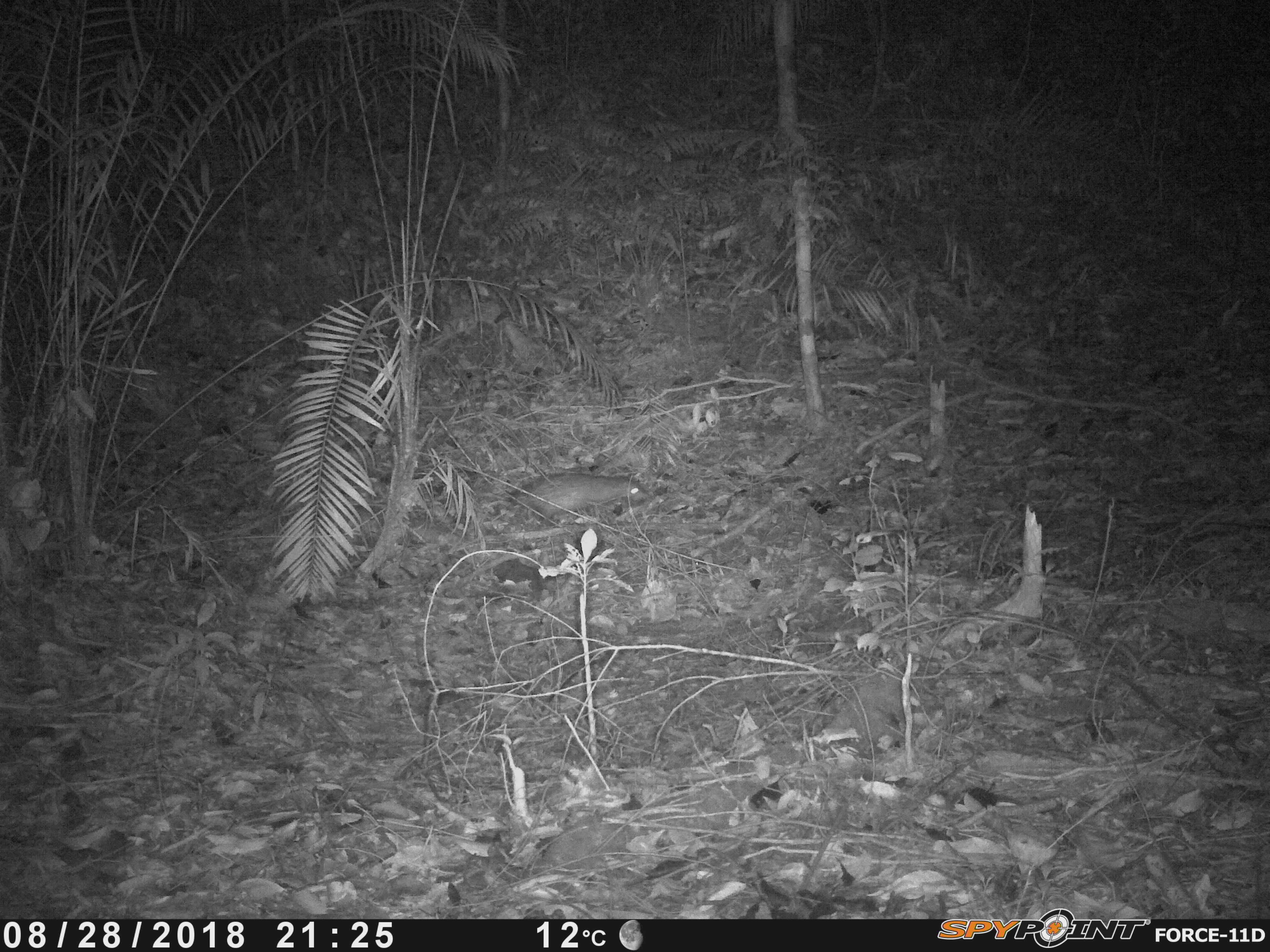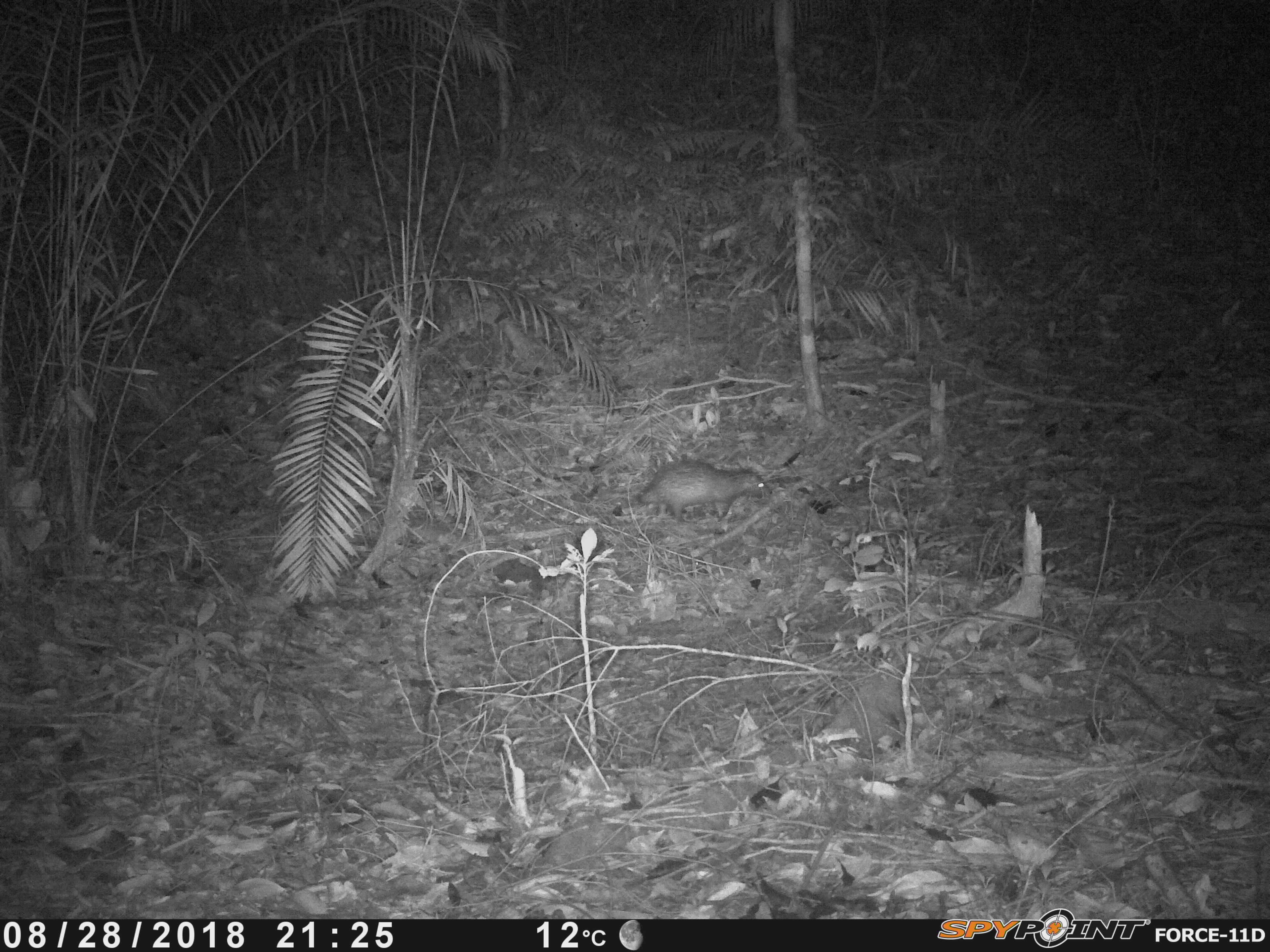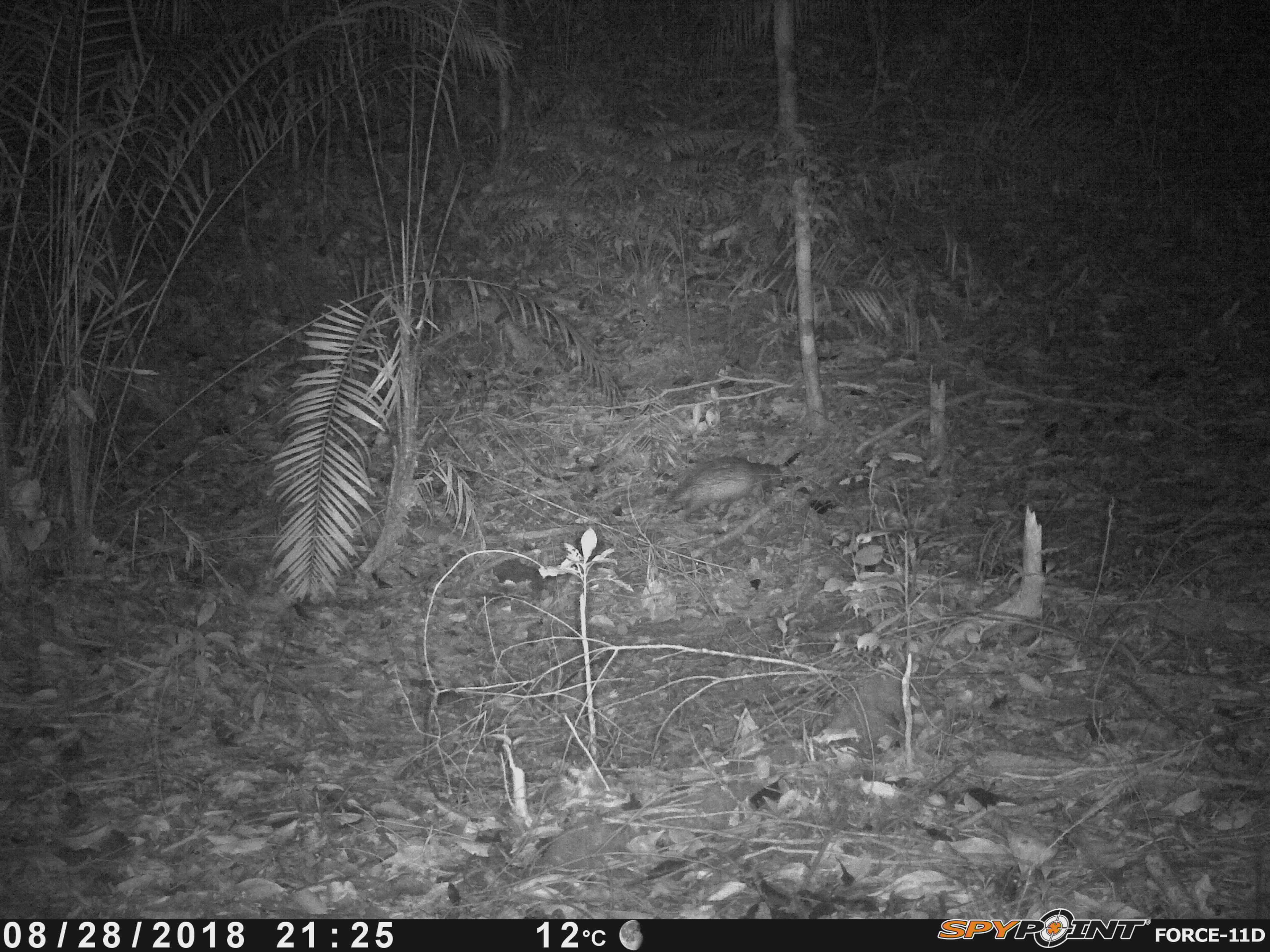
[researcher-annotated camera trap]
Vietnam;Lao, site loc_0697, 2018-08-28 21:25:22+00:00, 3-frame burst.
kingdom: Animalia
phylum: Chordata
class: Mammalia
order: Rodentia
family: Hystricidae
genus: Atherurus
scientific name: Atherurus macrourus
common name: asiatic brush-tailed porcupine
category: asiatic brush tailed porcupine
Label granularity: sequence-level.